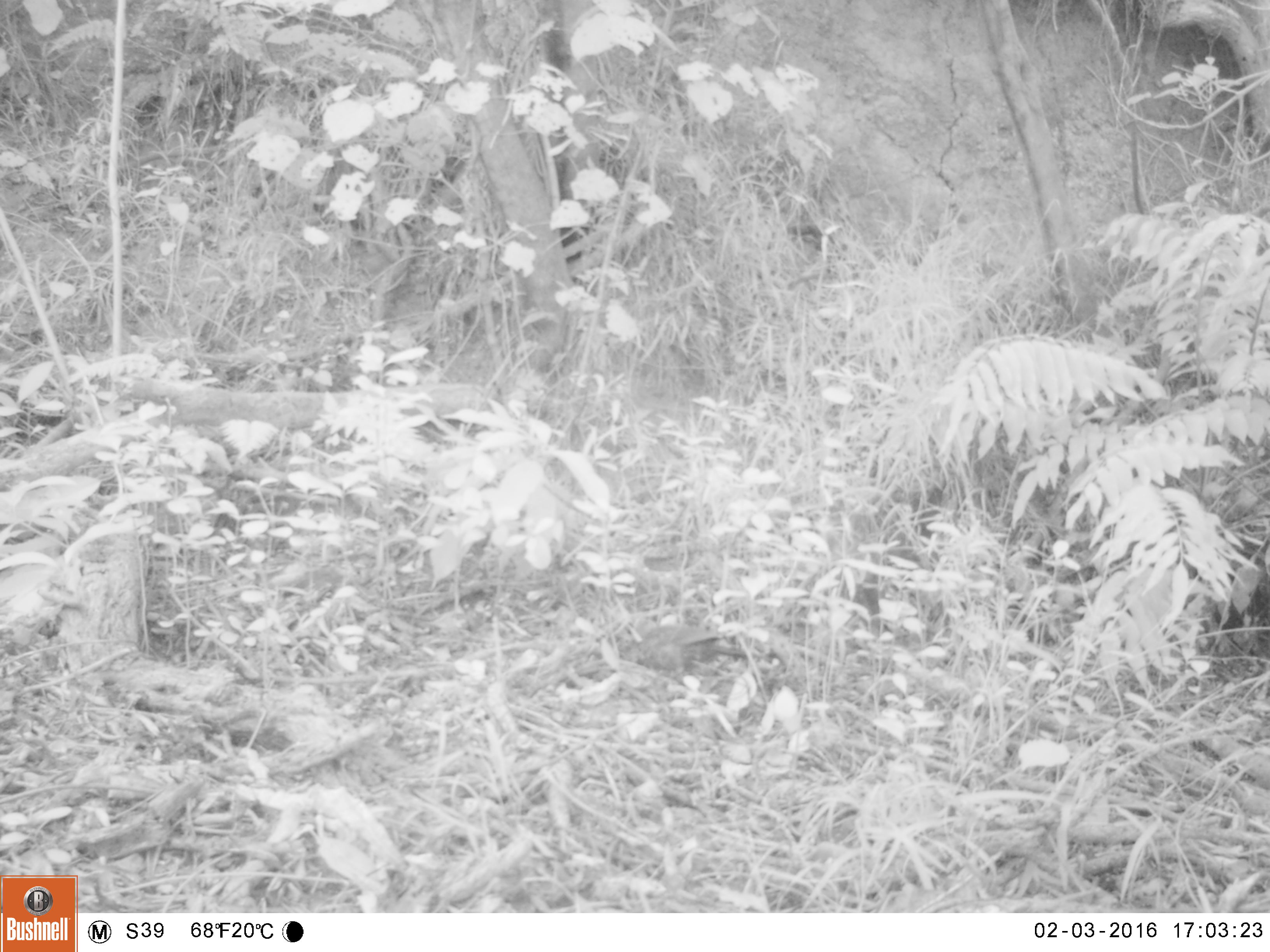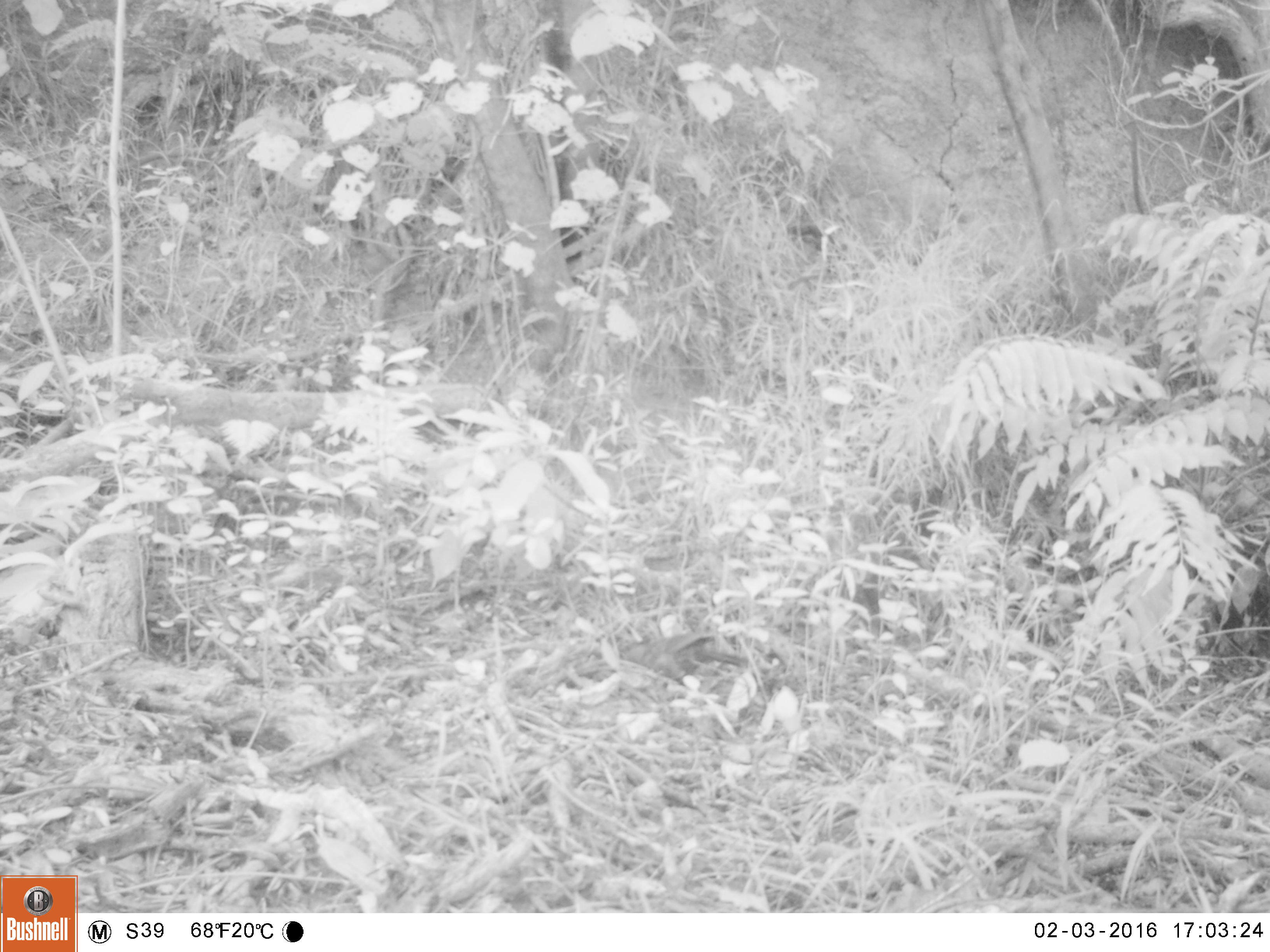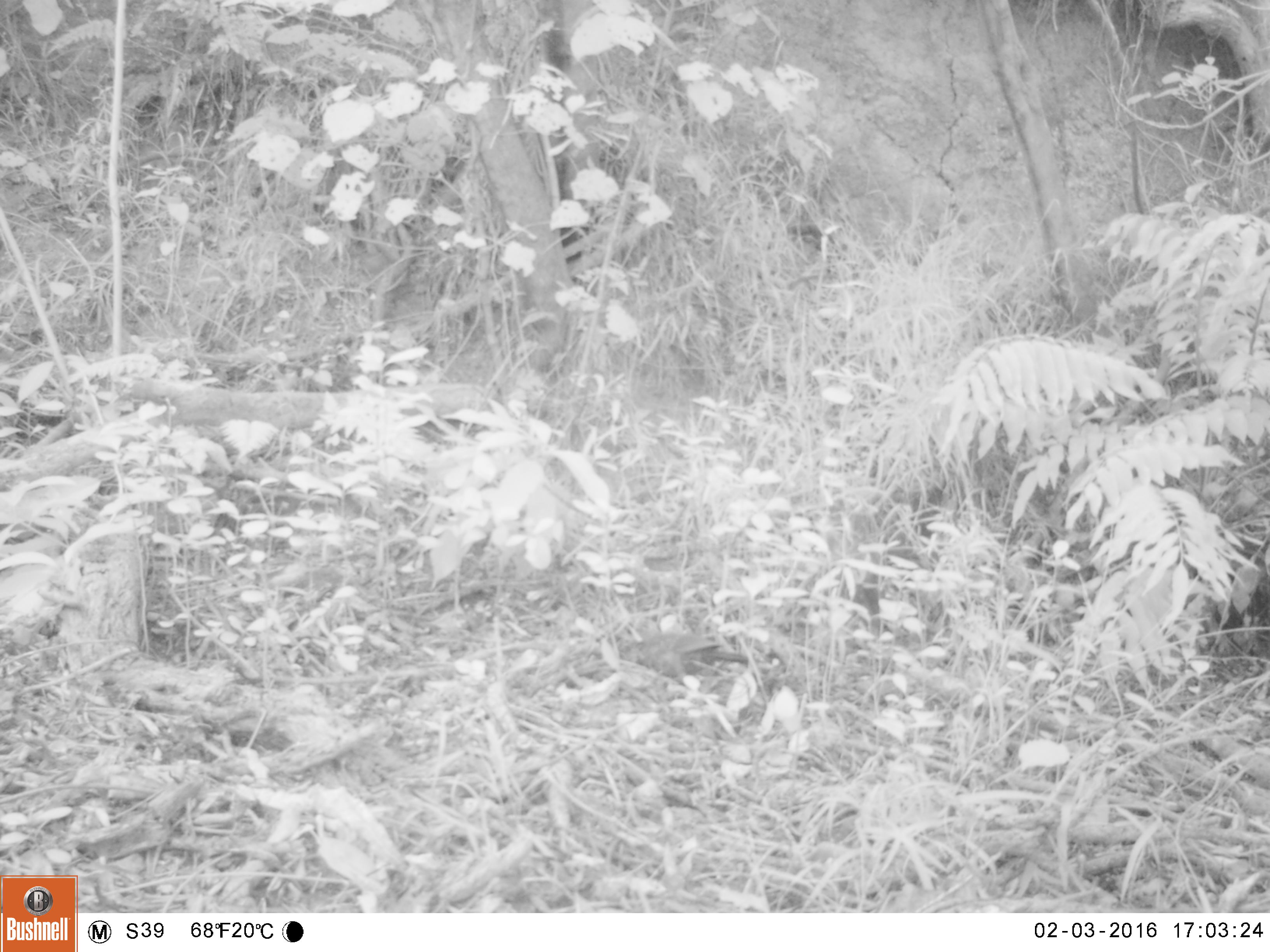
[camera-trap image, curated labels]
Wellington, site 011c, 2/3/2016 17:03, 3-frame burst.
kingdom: Animalia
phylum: Chordata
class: Aves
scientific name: Aves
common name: bird